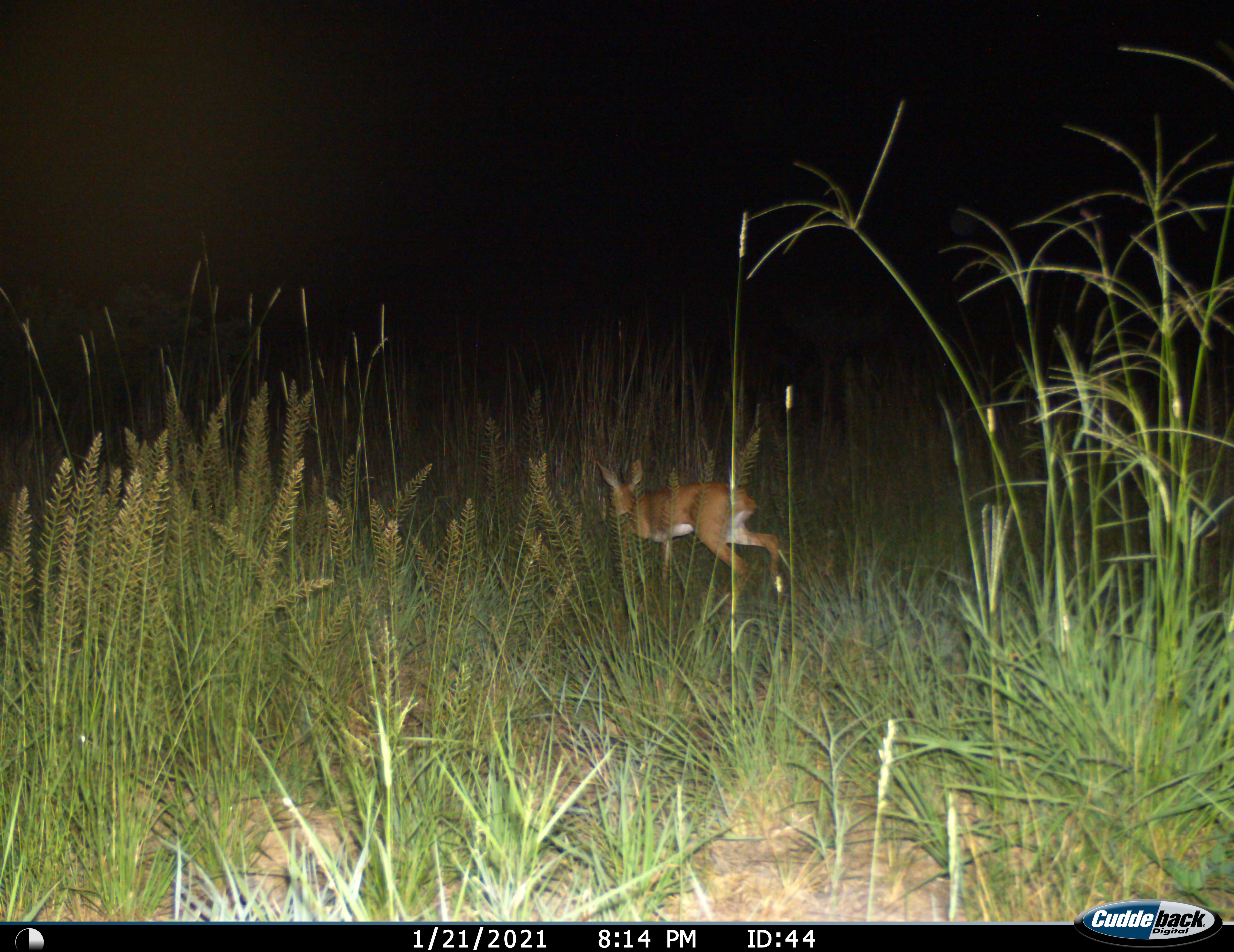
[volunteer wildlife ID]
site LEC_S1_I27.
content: unidentified animal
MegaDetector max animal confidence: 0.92